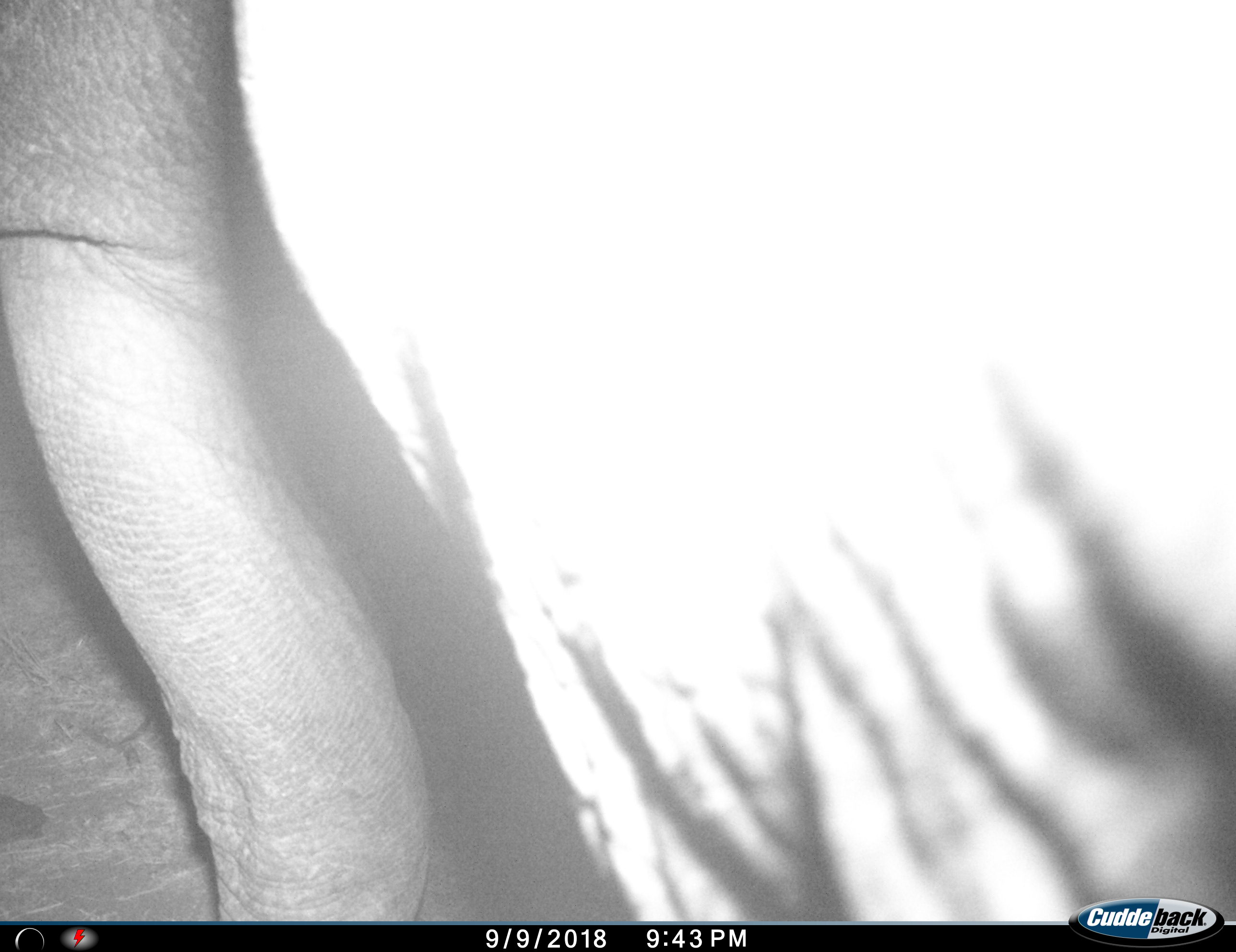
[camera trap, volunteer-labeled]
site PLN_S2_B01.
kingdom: Animalia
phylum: Chordata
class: Mammalia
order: Proboscidea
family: Elephantidae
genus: Loxodonta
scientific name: Loxodonta africana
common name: african bush elephant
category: elephant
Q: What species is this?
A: Elephant (african bush elephant) (Loxodonta africana).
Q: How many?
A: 1.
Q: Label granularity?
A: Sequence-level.